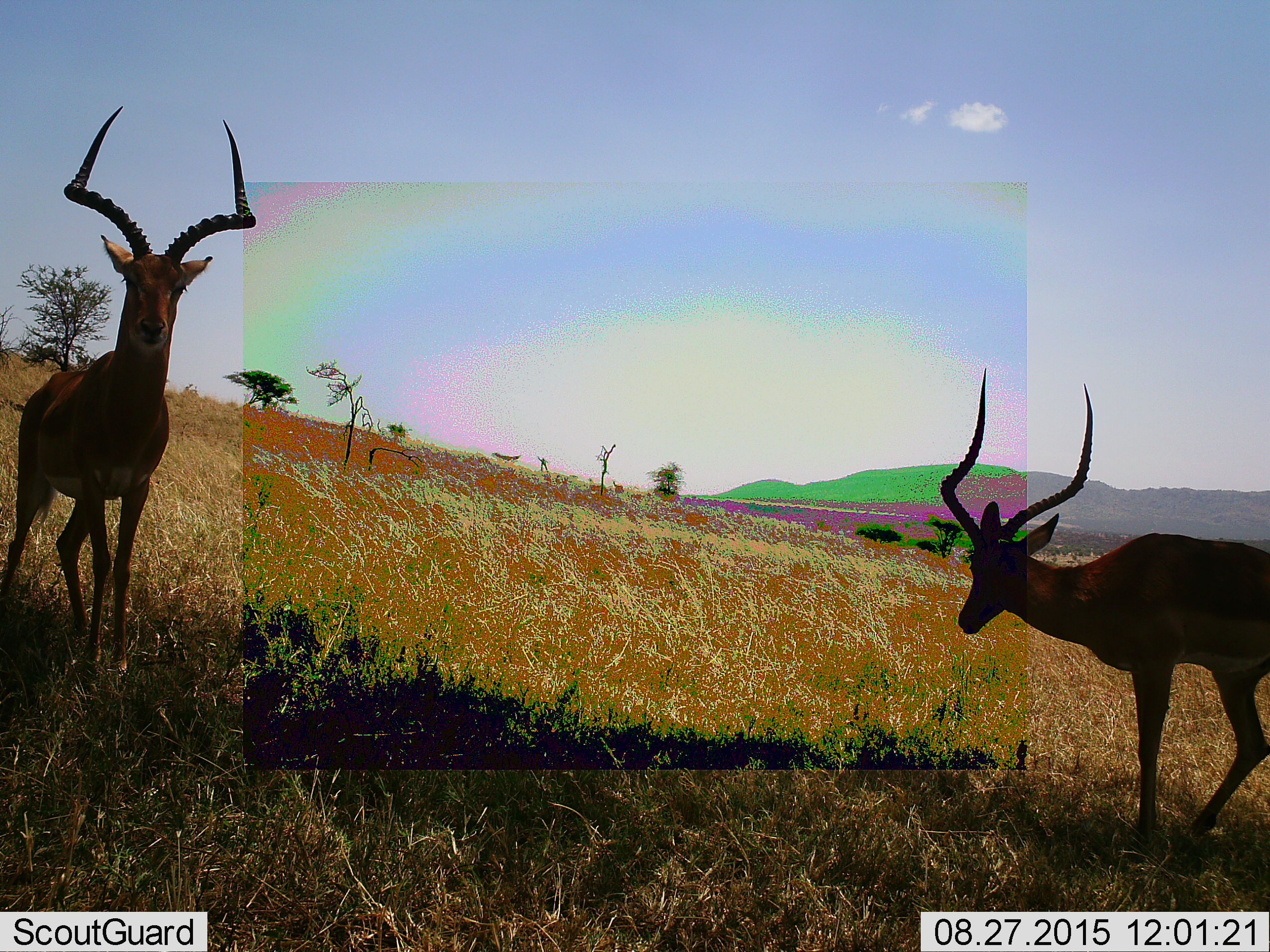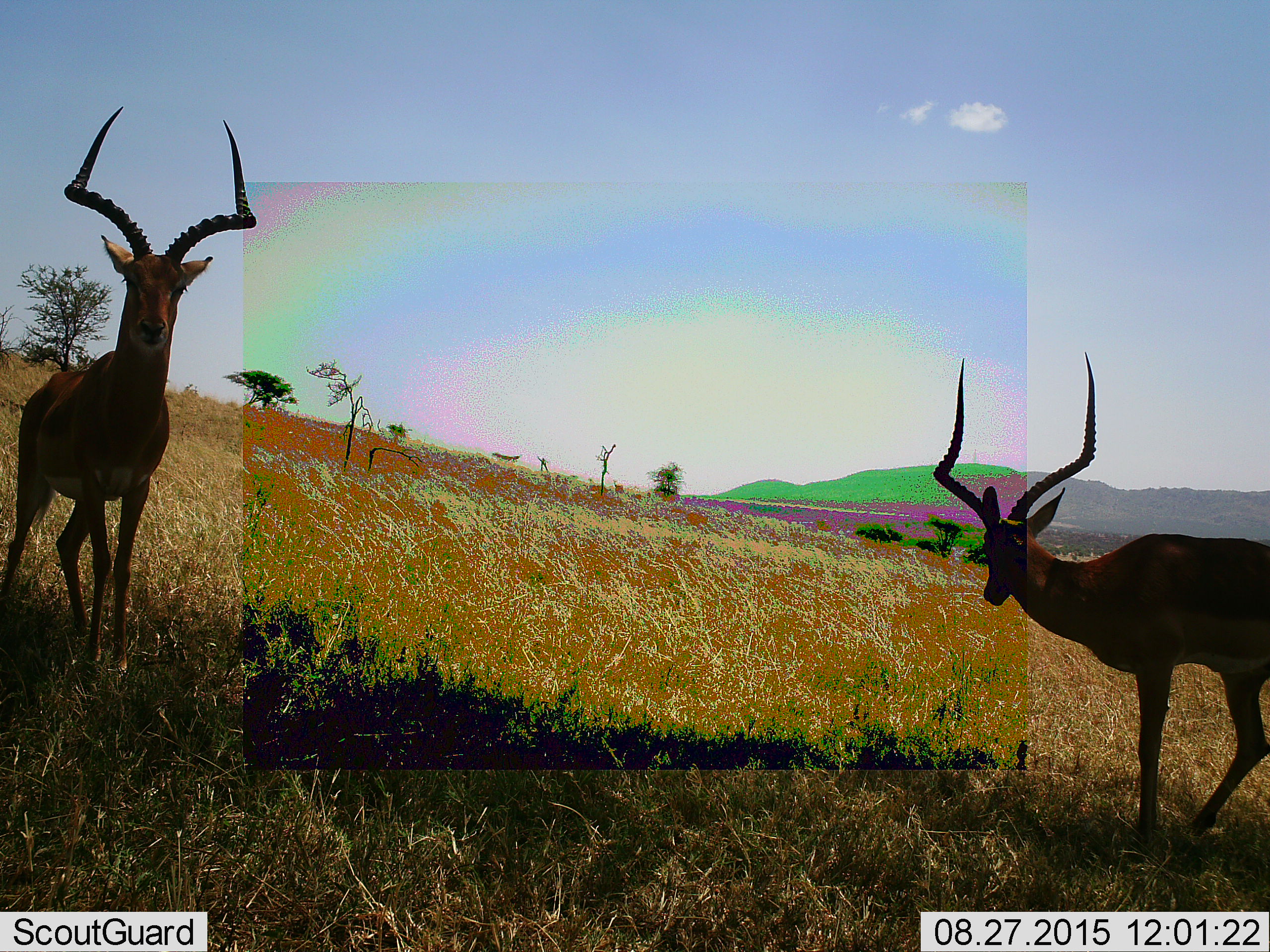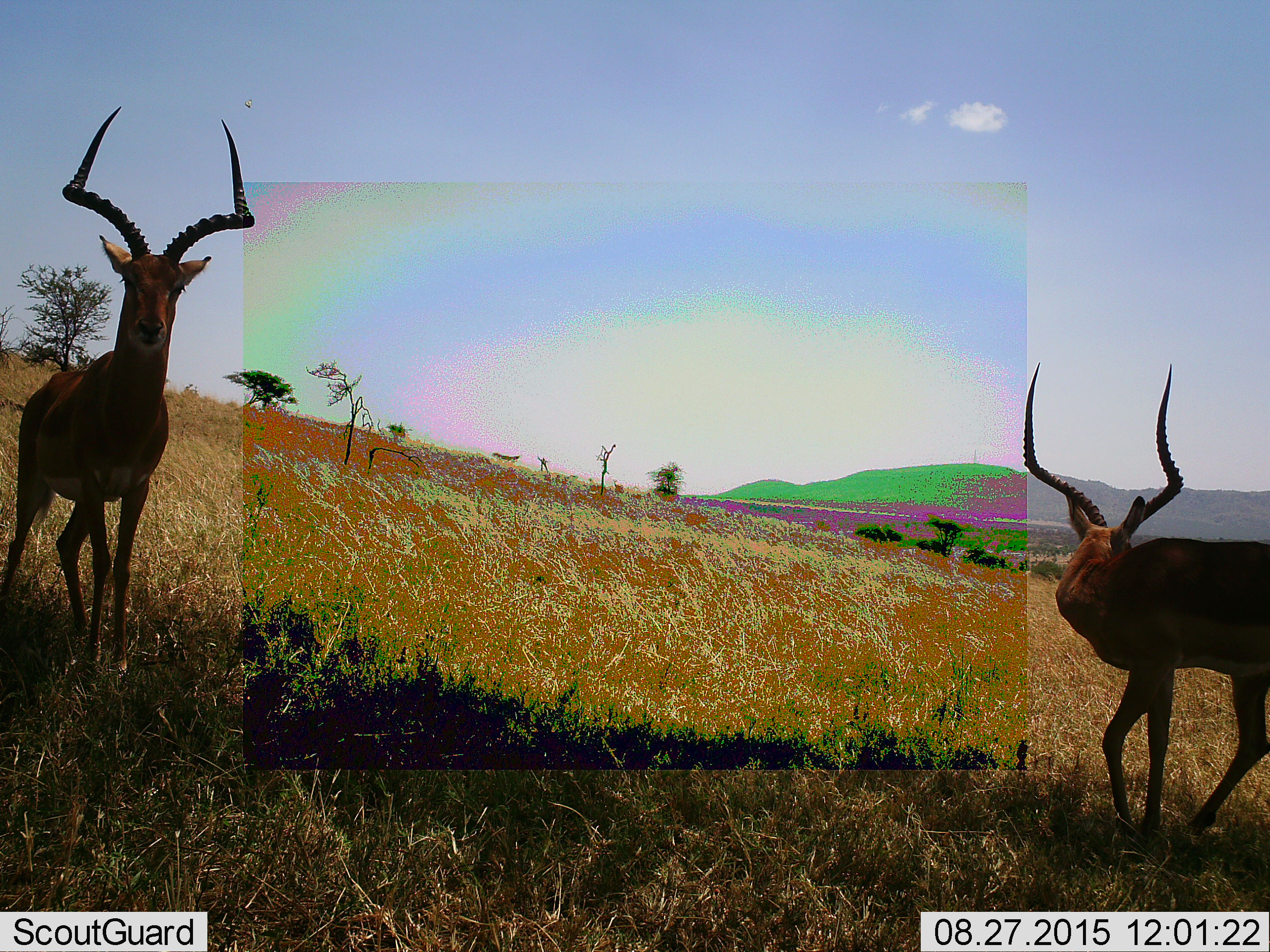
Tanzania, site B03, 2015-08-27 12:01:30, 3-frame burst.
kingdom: Animalia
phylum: Chordata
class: Mammalia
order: Artiodactyla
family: Bovidae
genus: Aepyceros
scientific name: Aepyceros melampus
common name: impala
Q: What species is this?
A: Impala (Aepyceros melampus).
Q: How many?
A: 2.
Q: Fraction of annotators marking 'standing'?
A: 100%.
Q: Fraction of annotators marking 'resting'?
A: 0%.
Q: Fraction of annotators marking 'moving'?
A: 7%.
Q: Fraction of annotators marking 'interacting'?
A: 0%.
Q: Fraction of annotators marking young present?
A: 0%.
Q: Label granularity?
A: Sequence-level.